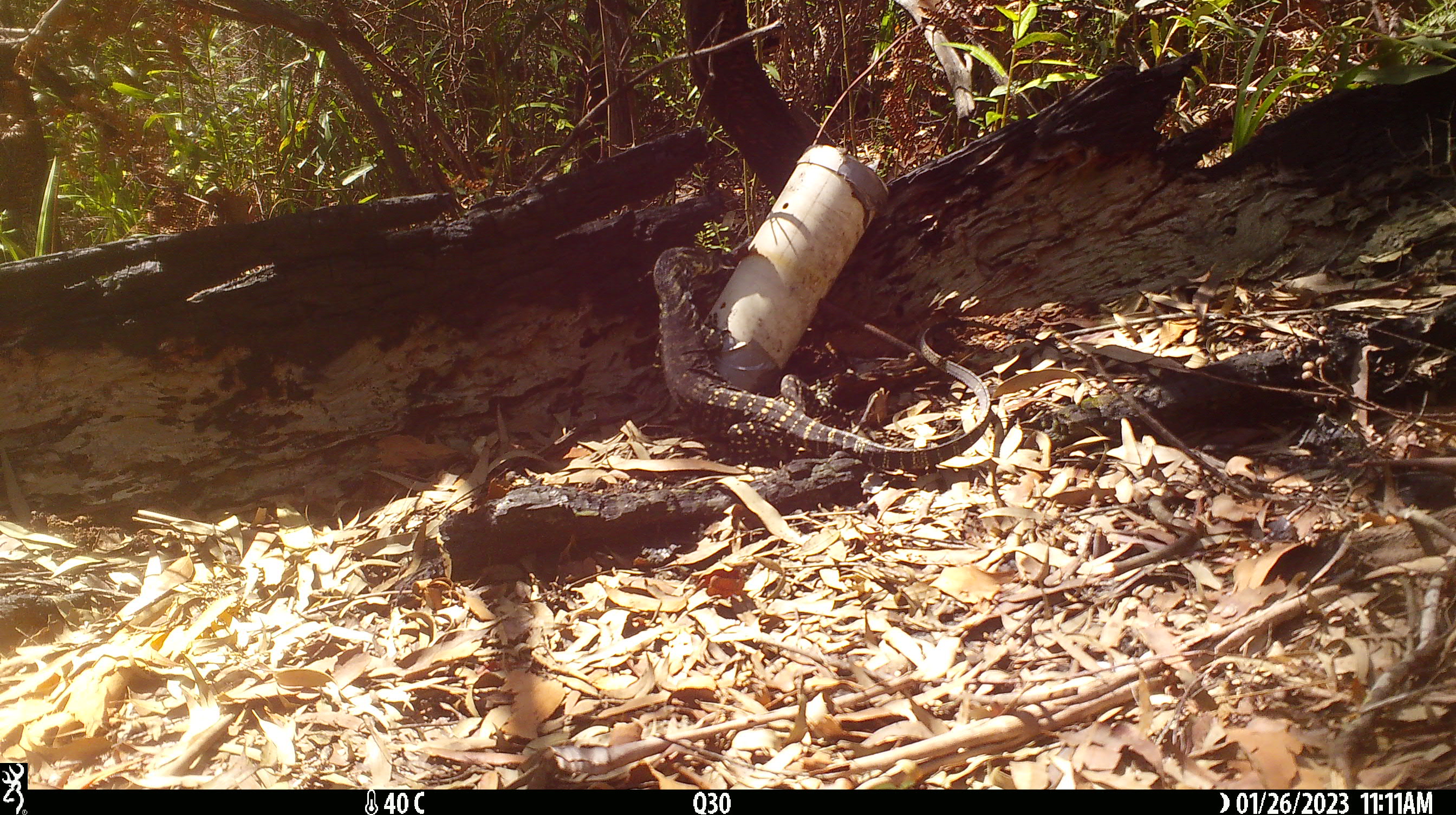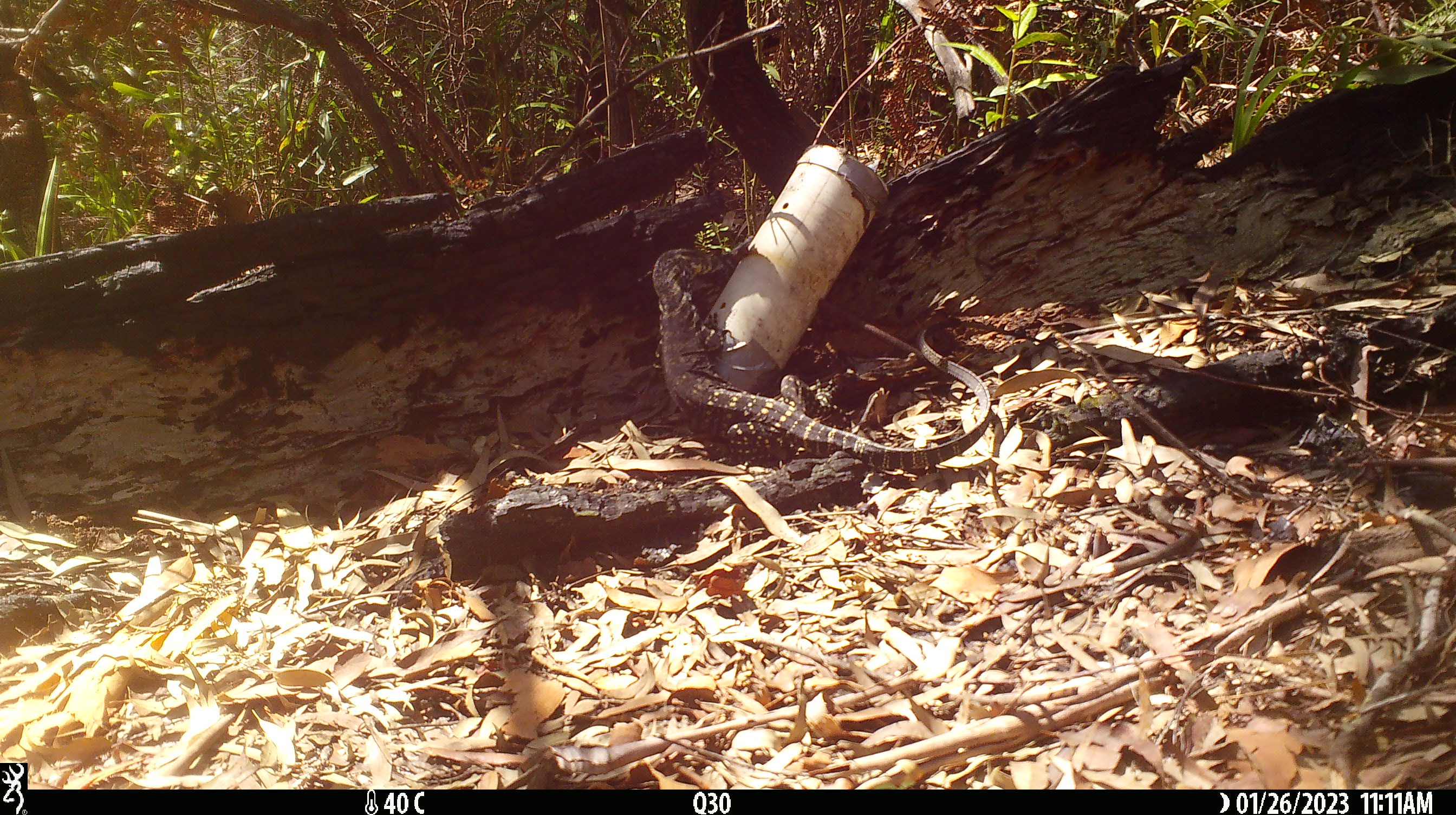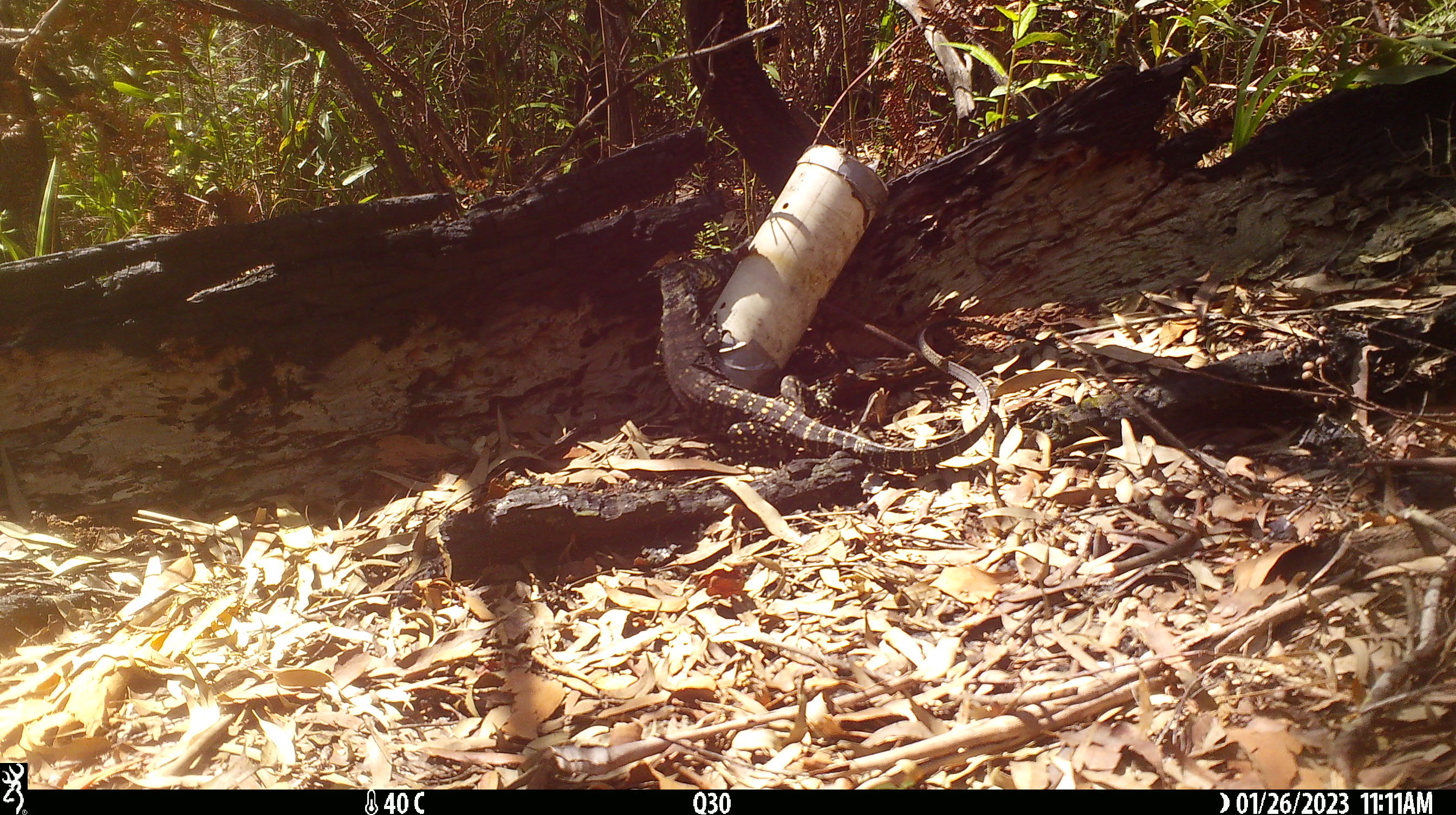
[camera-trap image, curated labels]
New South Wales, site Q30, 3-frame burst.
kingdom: Animalia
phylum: Chordata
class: Reptilia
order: Squamata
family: Varanidae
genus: Varanus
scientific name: Varanus varius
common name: lace monitor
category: goanna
Goanna (lace monitor) (Varanus varius).